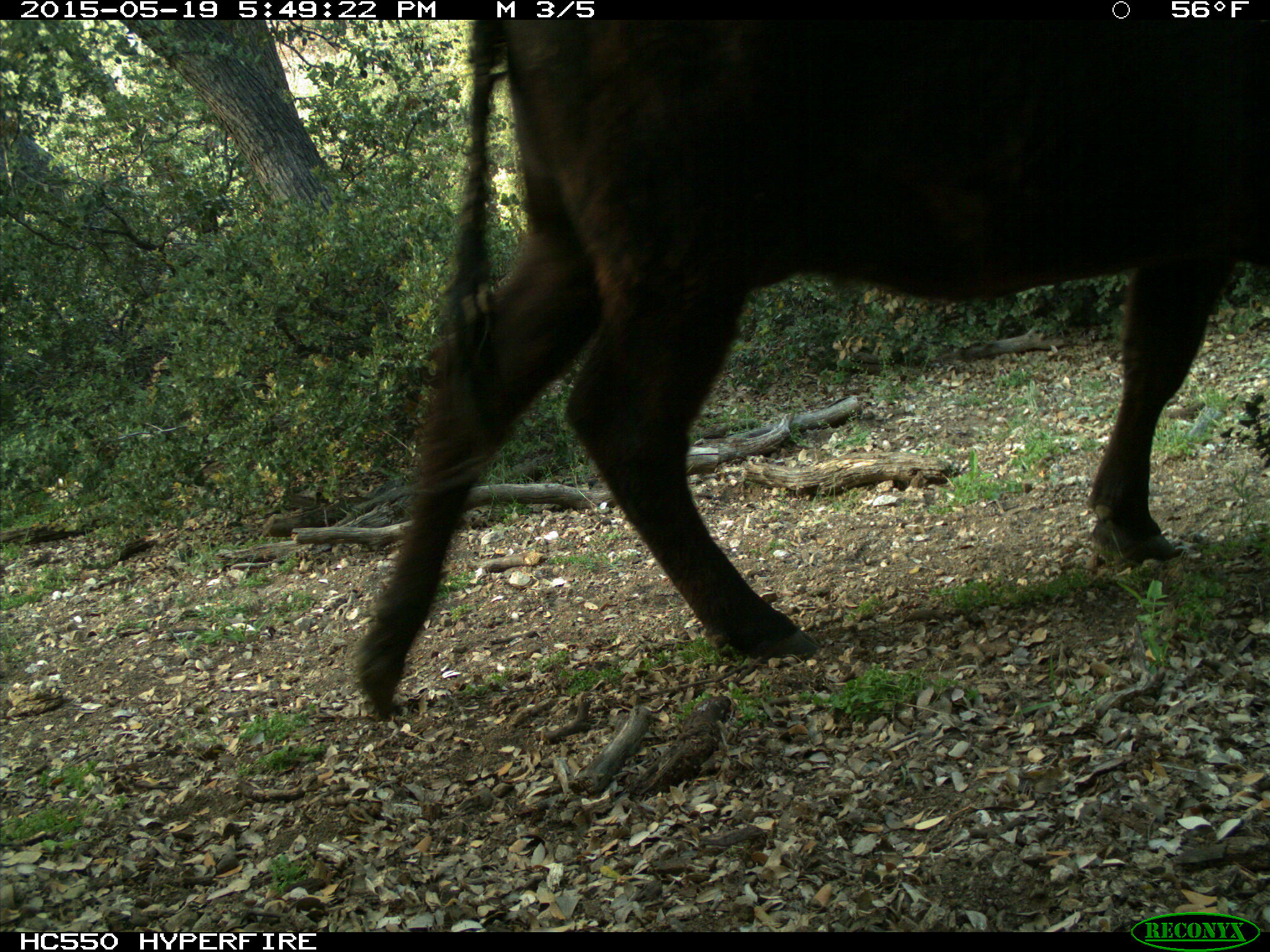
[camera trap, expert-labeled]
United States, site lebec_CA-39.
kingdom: Animalia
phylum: Chordata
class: Mammalia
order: Artiodactyla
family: Bovidae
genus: Bos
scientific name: Bos taurus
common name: domestic cow